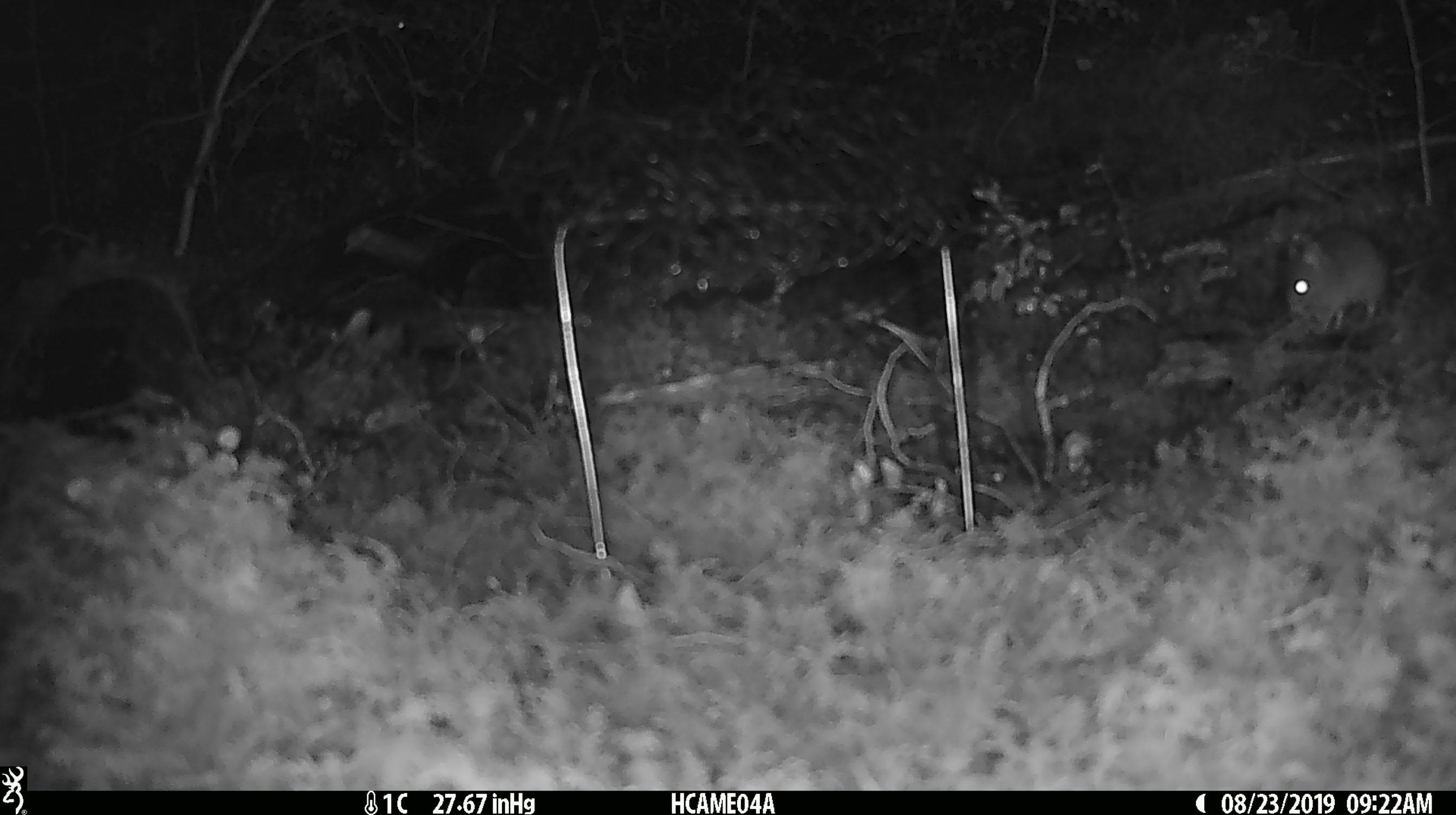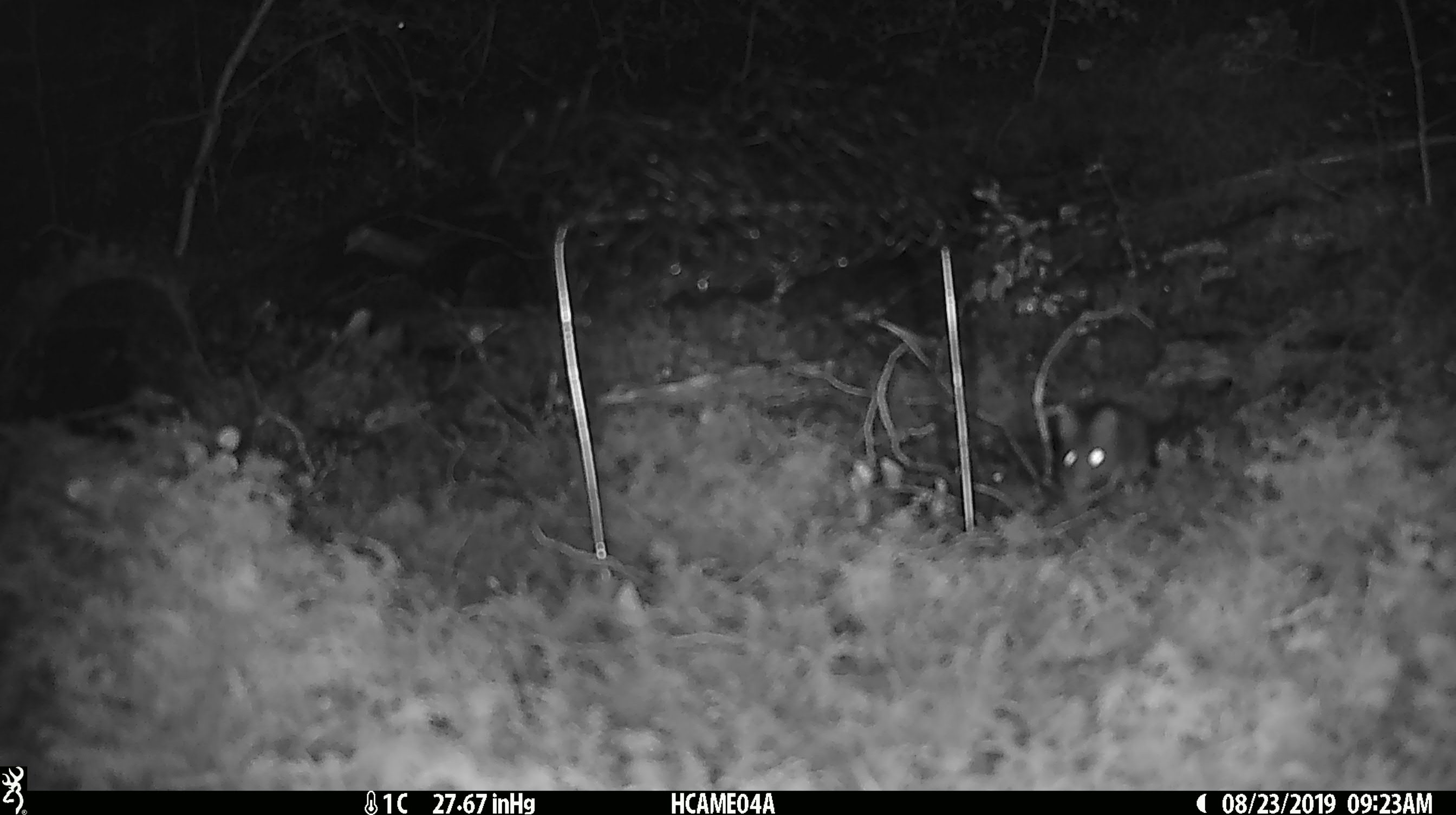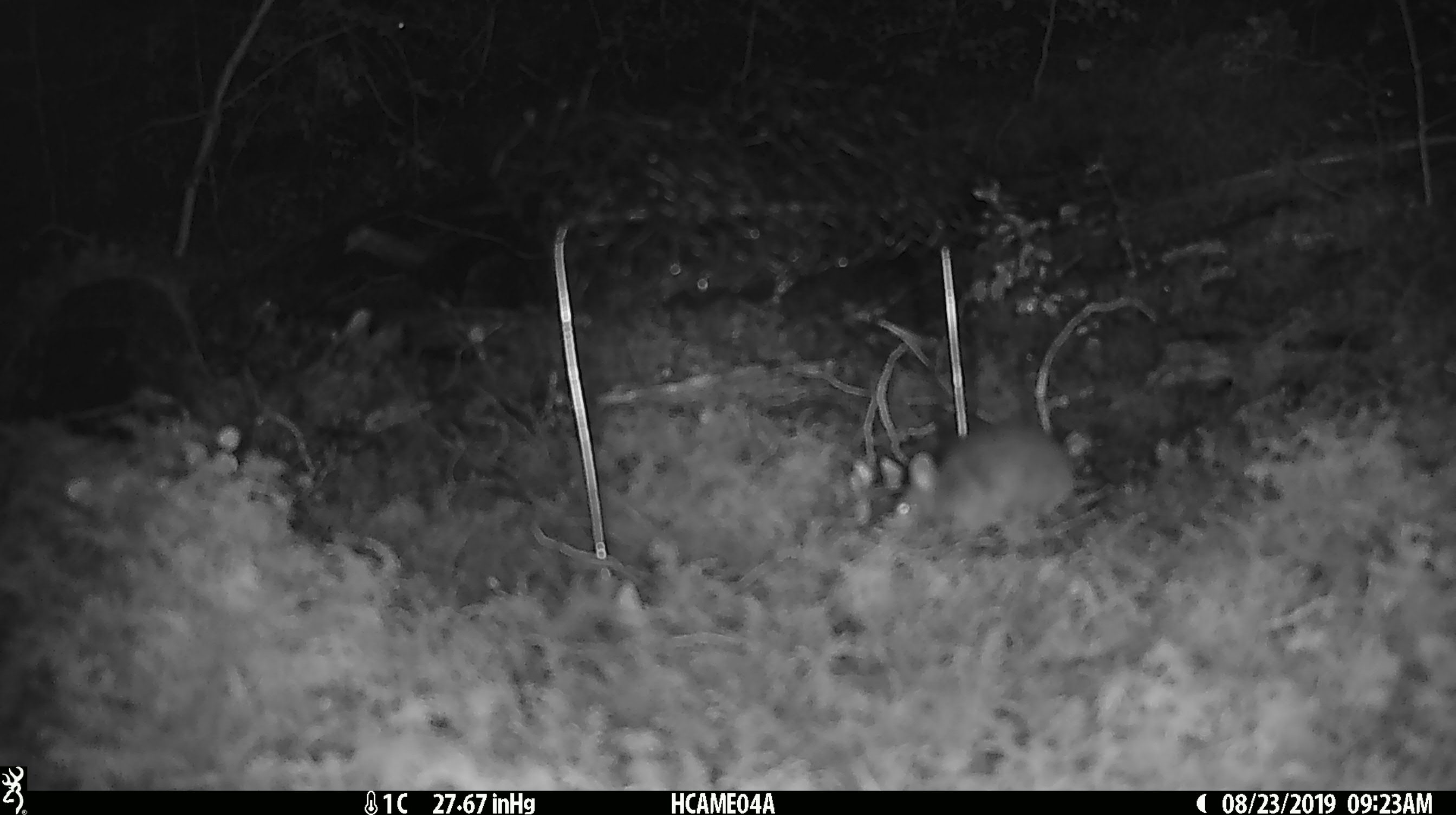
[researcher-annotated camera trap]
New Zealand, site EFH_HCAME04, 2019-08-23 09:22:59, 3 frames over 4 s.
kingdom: Animalia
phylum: Chordata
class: Mammalia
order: Rodentia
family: Muridae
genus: Mus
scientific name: Mus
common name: mouse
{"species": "mouse (Mus)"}